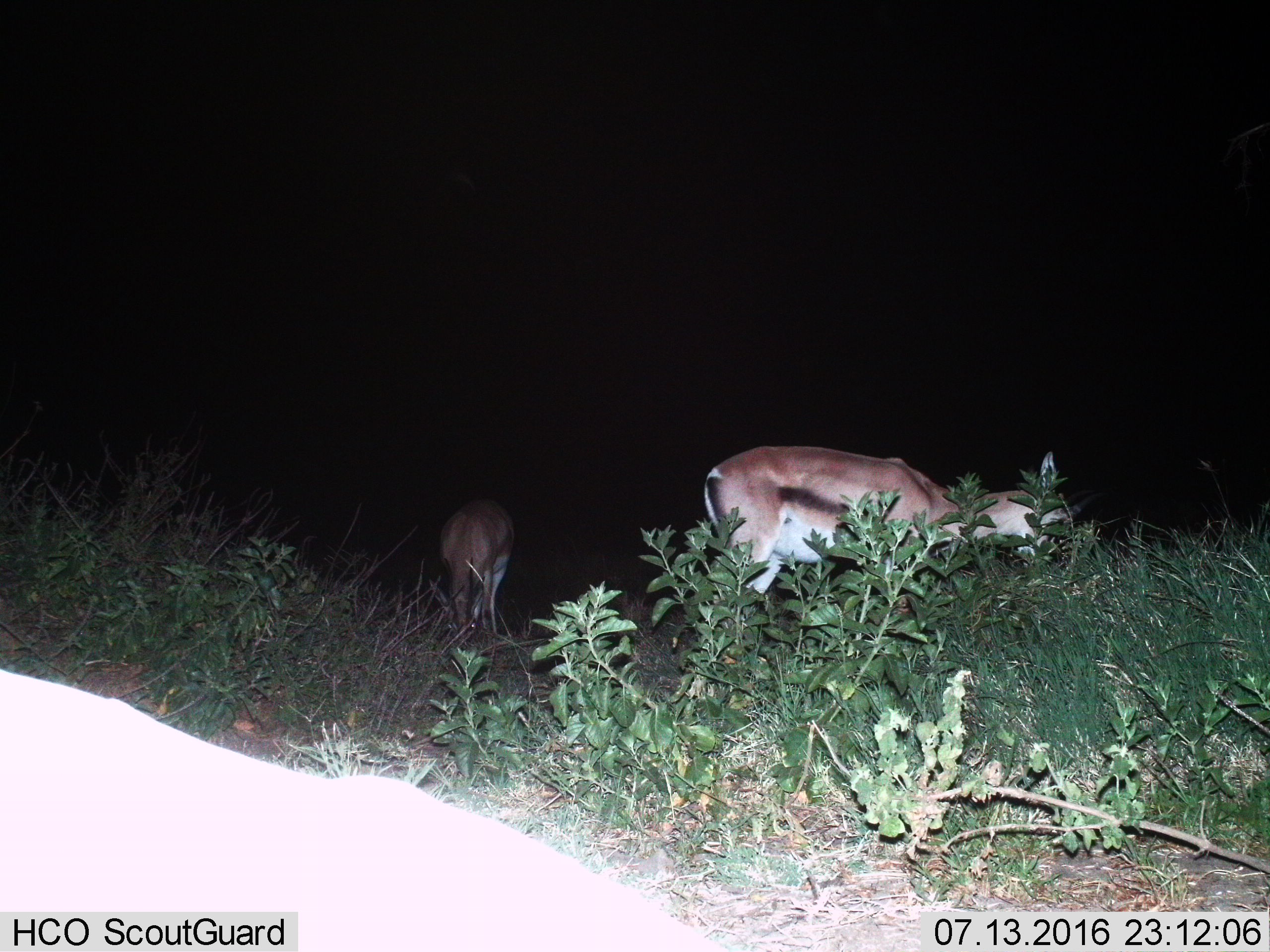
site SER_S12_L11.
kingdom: Animalia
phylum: Chordata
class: Mammalia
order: Artiodactyla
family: Bovidae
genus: Eudorcas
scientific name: Eudorcas thomsonii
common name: thomson's gazelle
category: gazellethomsons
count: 2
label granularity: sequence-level